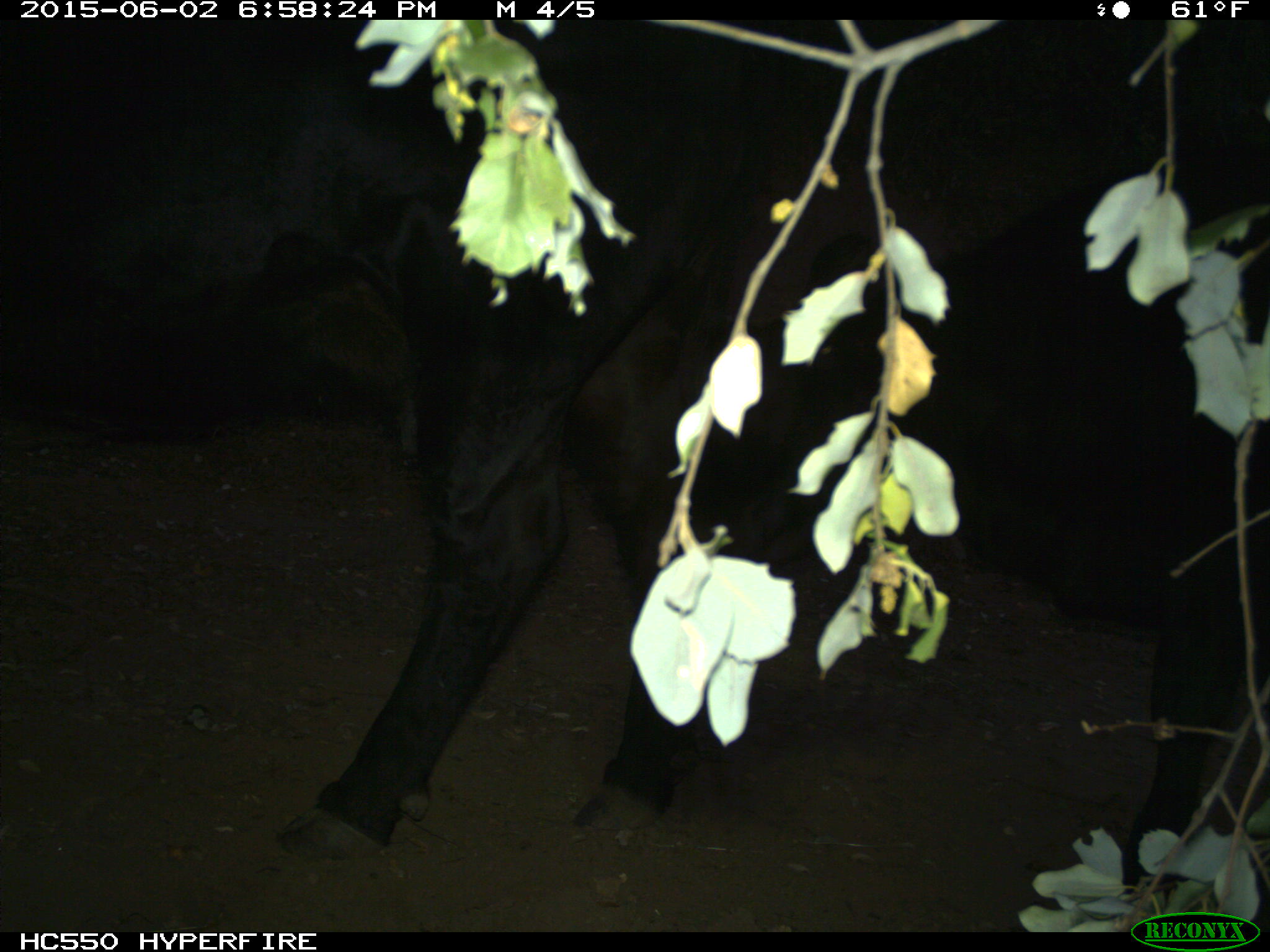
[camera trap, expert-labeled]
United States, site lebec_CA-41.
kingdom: Animalia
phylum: Chordata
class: Mammalia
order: Artiodactyla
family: Bovidae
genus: Bos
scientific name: Bos taurus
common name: domestic cow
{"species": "Bos taurus (domestic cow)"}